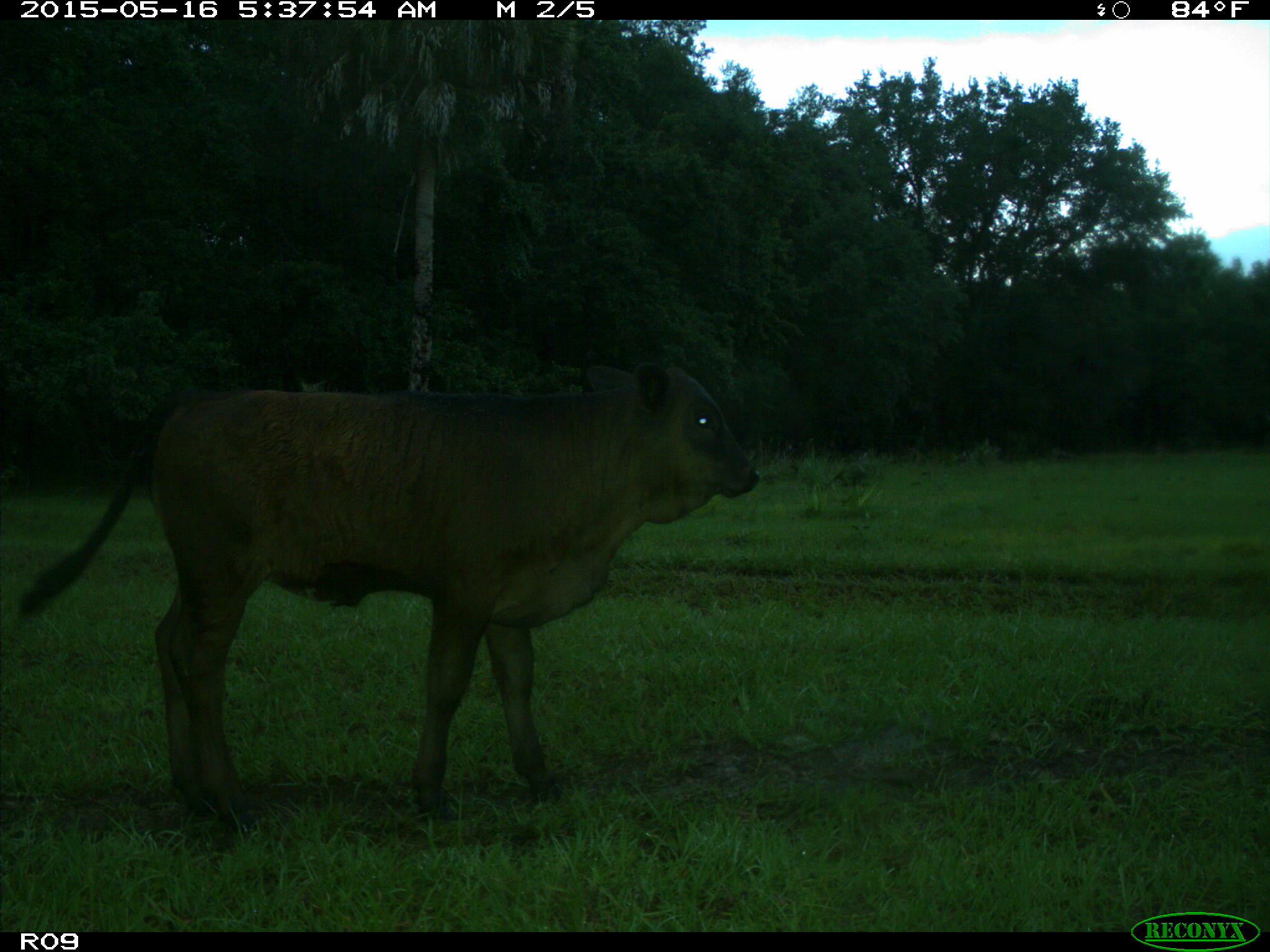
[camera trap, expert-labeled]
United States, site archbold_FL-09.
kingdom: Animalia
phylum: Chordata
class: Mammalia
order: Artiodactyla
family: Bovidae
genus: Bos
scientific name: Bos taurus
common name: domestic cow